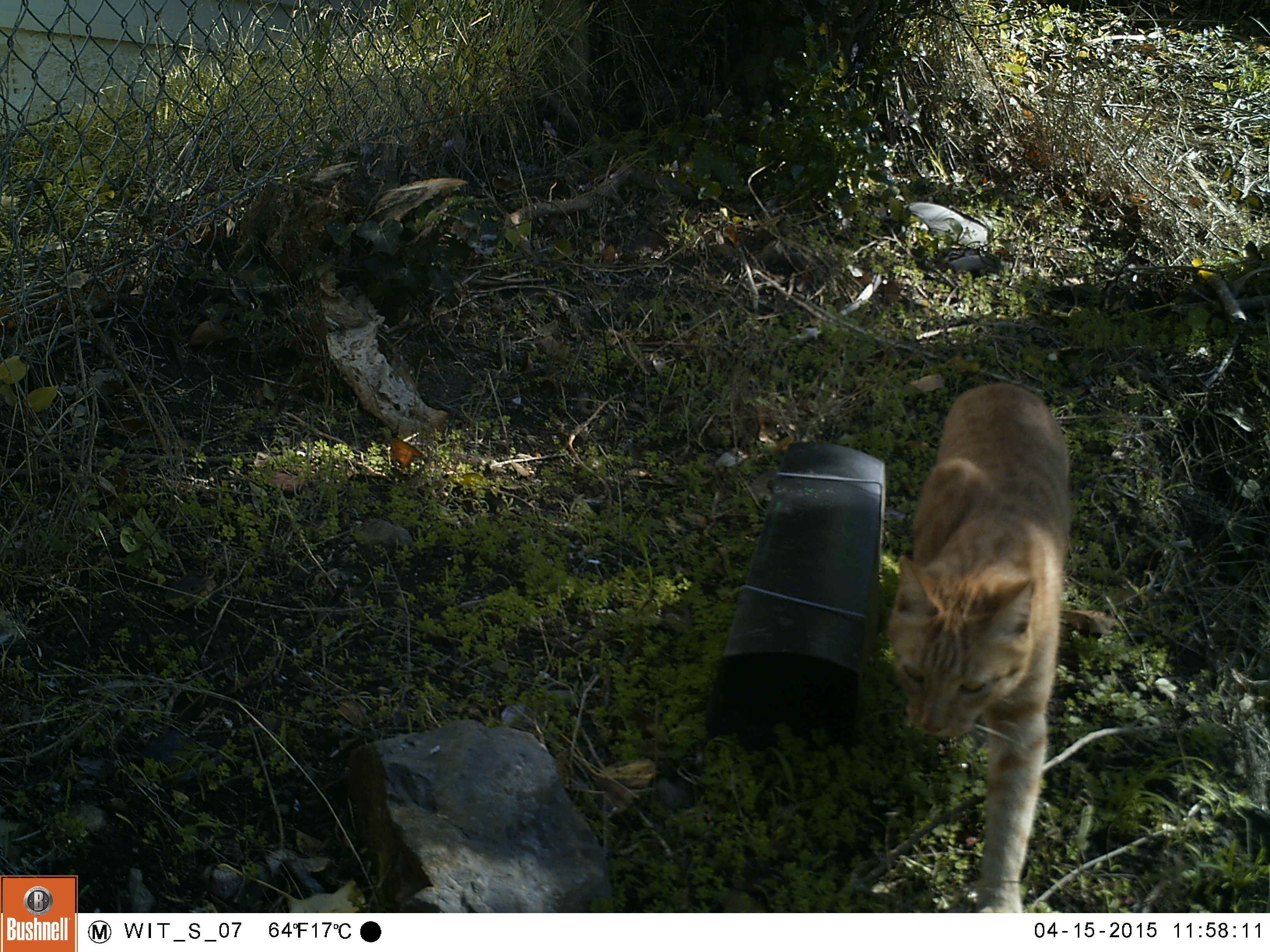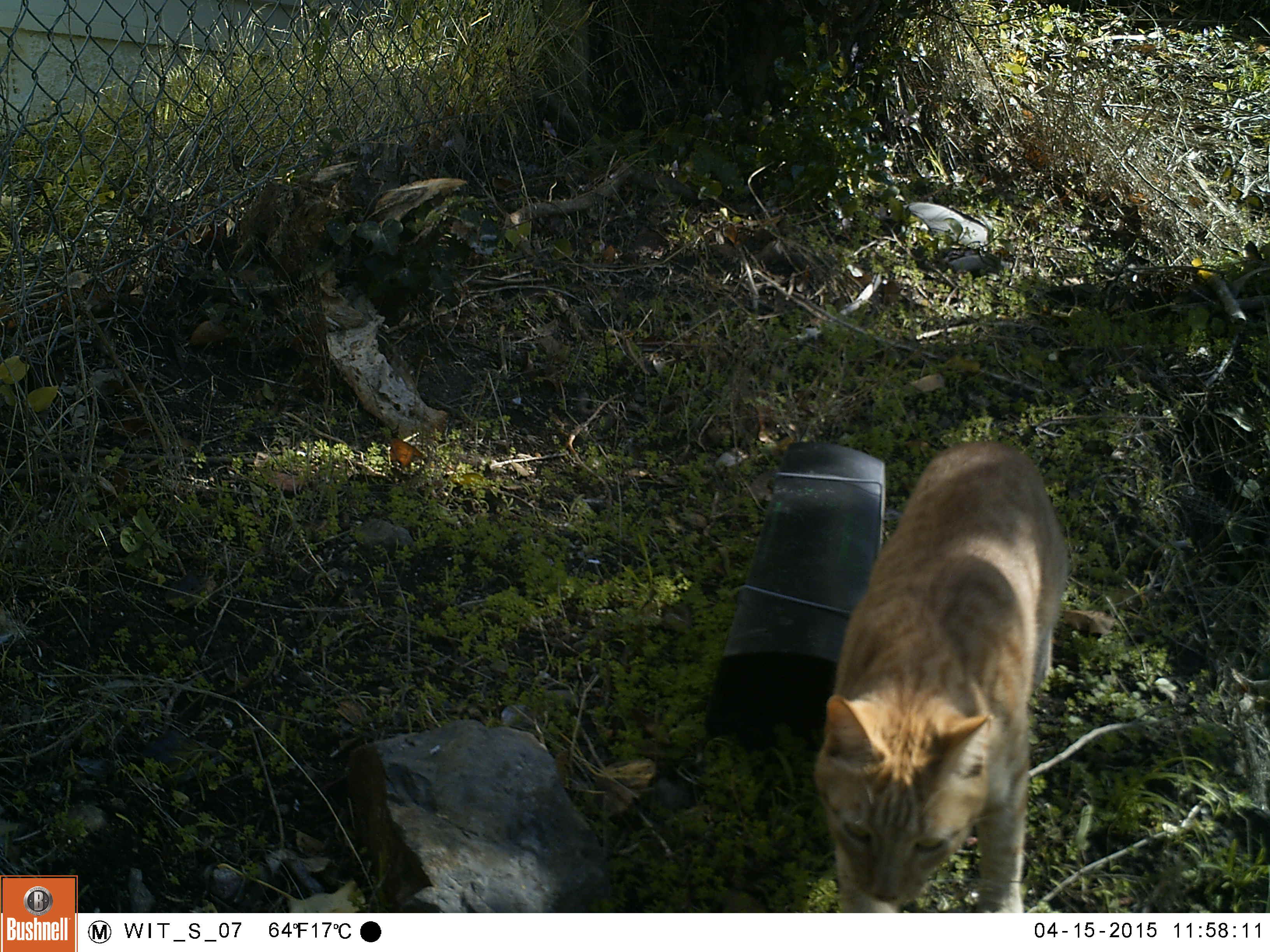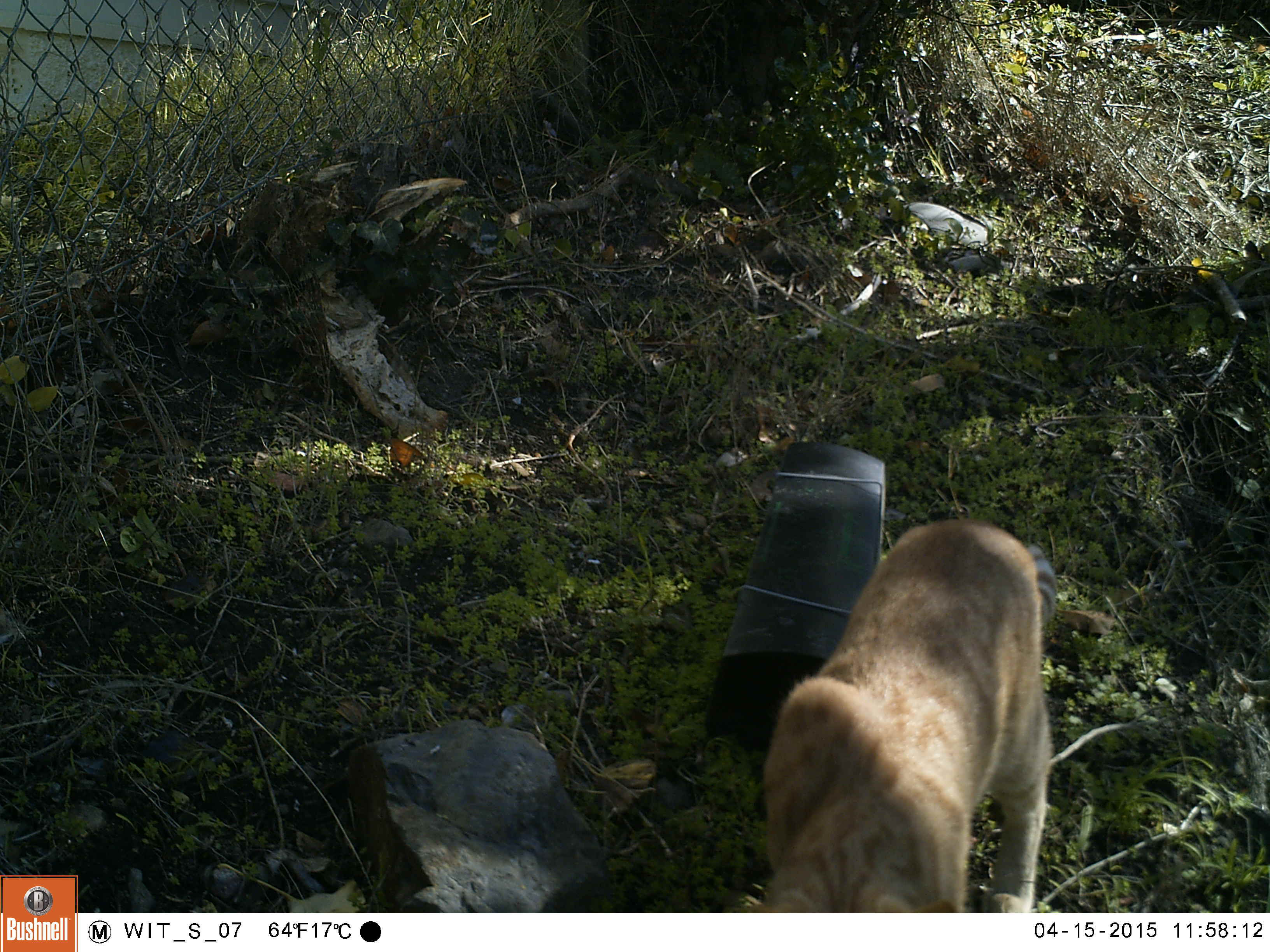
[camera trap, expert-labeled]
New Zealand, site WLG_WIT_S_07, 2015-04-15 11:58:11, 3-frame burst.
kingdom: Animalia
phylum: Chordata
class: Mammalia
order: Carnivora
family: Felidae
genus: Felis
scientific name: Felis catus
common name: domestic cat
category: cat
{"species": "cat (domestic cat) (Felis catus)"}